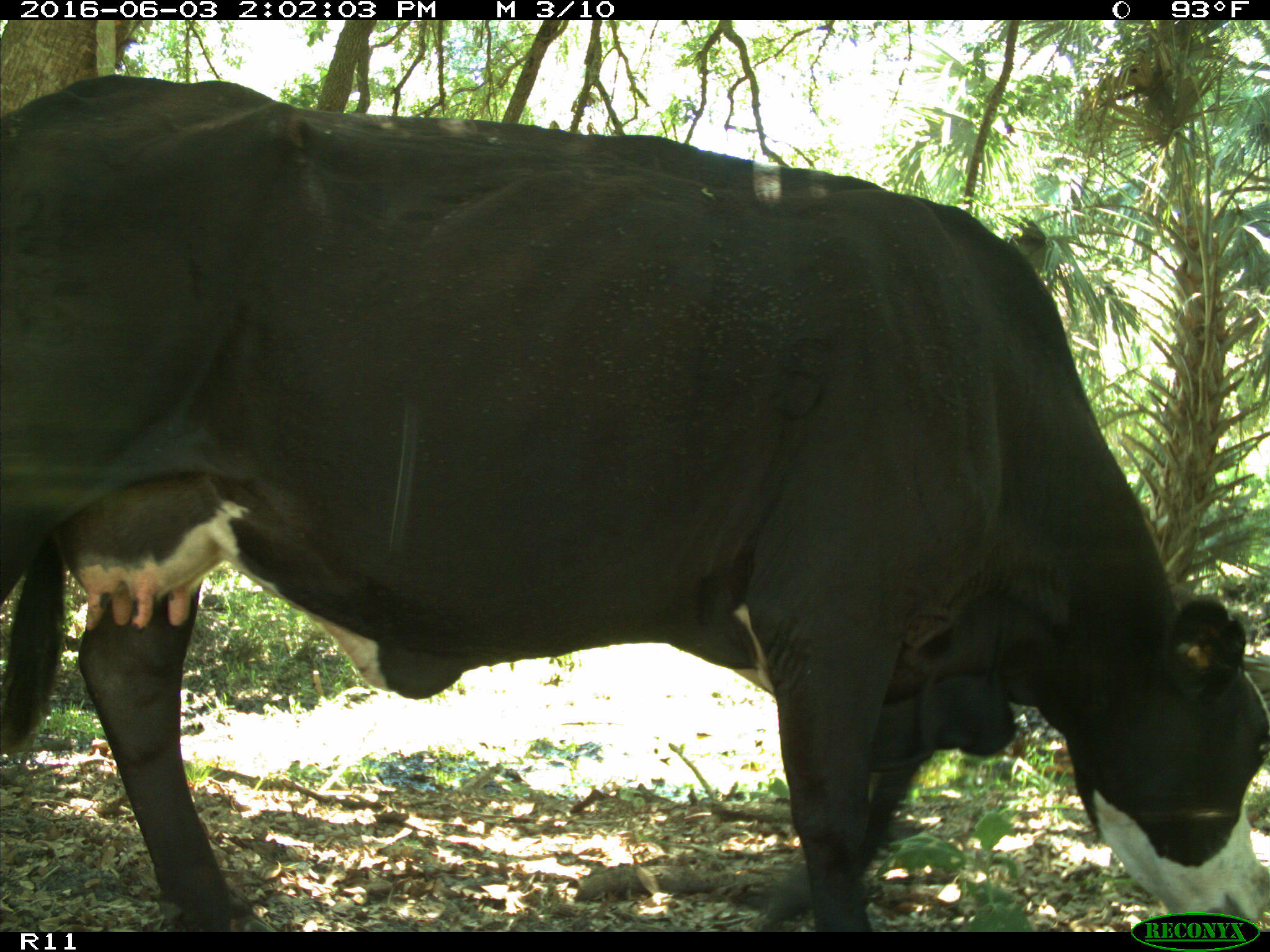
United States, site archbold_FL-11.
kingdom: Animalia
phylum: Chordata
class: Mammalia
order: Artiodactyla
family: Bovidae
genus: Bos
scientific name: Bos taurus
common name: domestic cow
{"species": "Bos taurus (domestic cow)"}